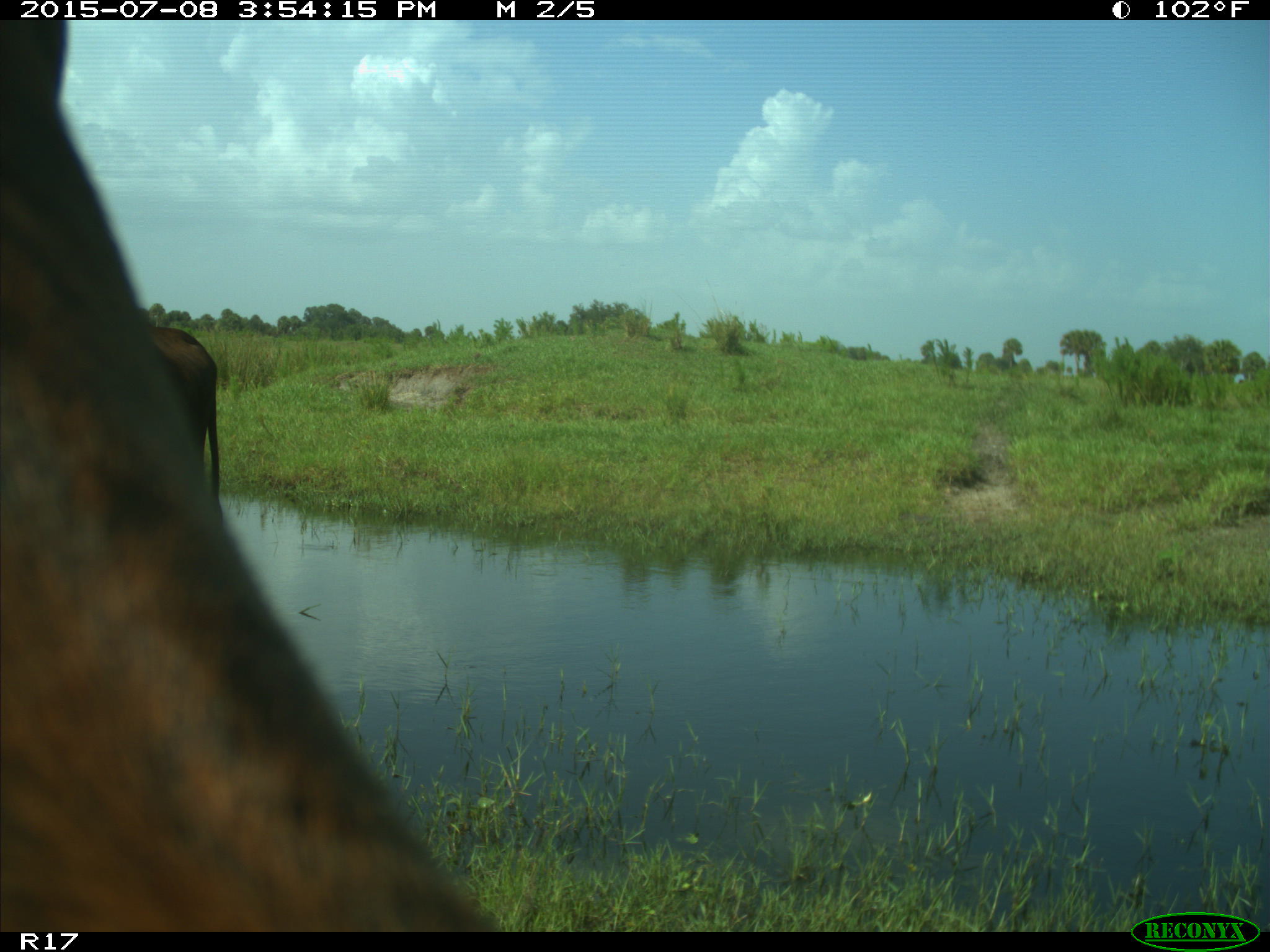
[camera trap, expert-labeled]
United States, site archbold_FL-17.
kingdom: Animalia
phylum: Chordata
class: Mammalia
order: Artiodactyla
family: Bovidae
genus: Bos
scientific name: Bos taurus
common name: domestic cow